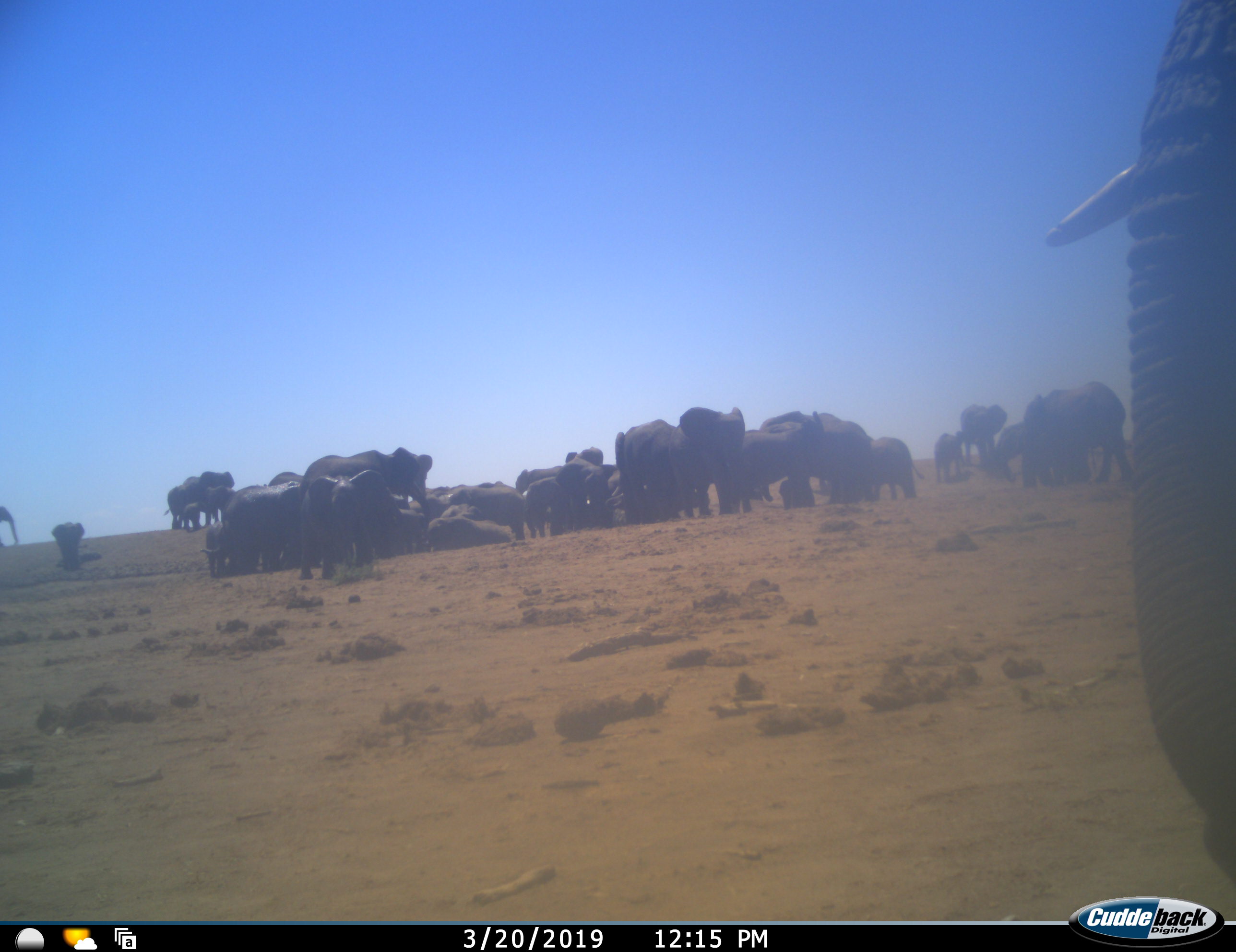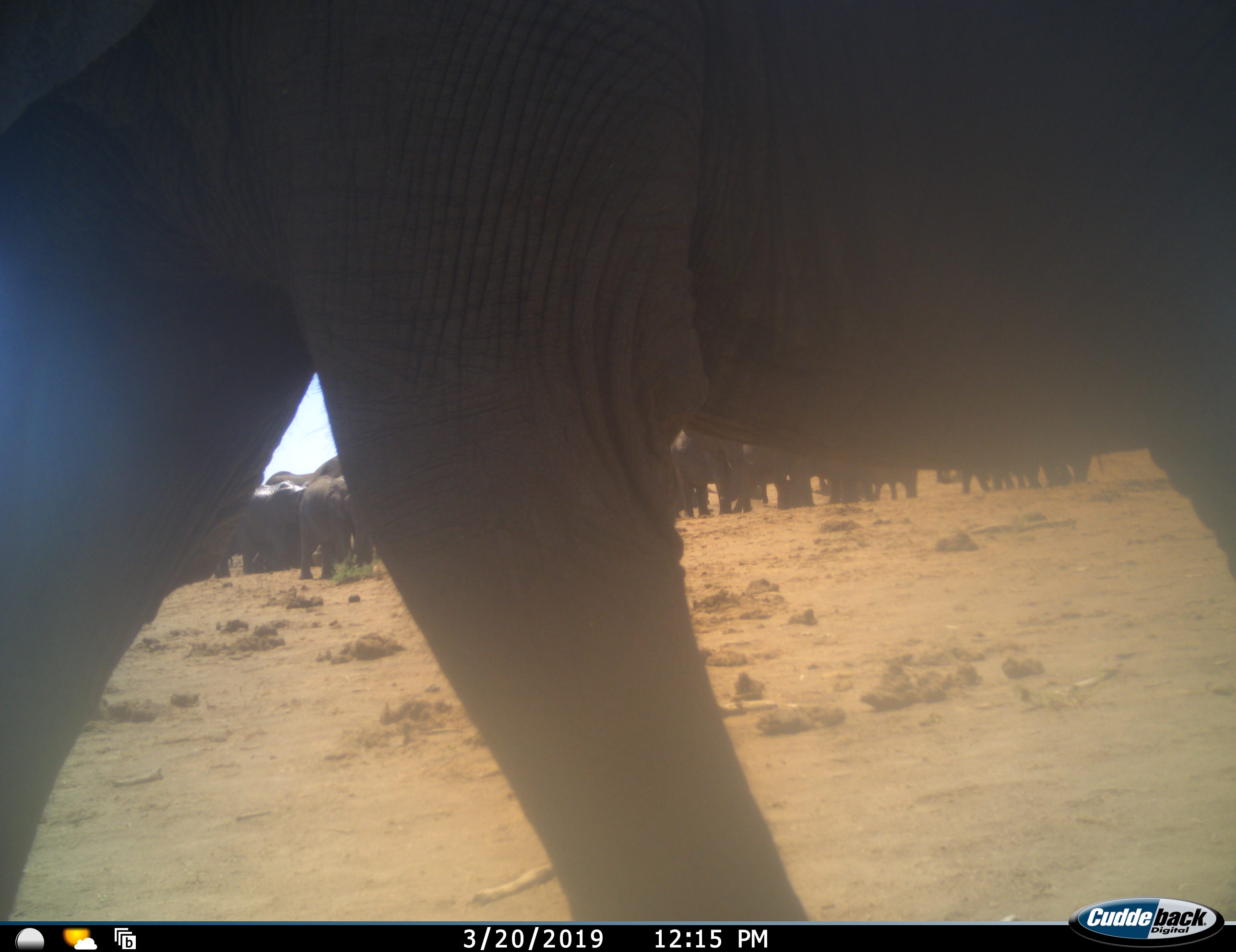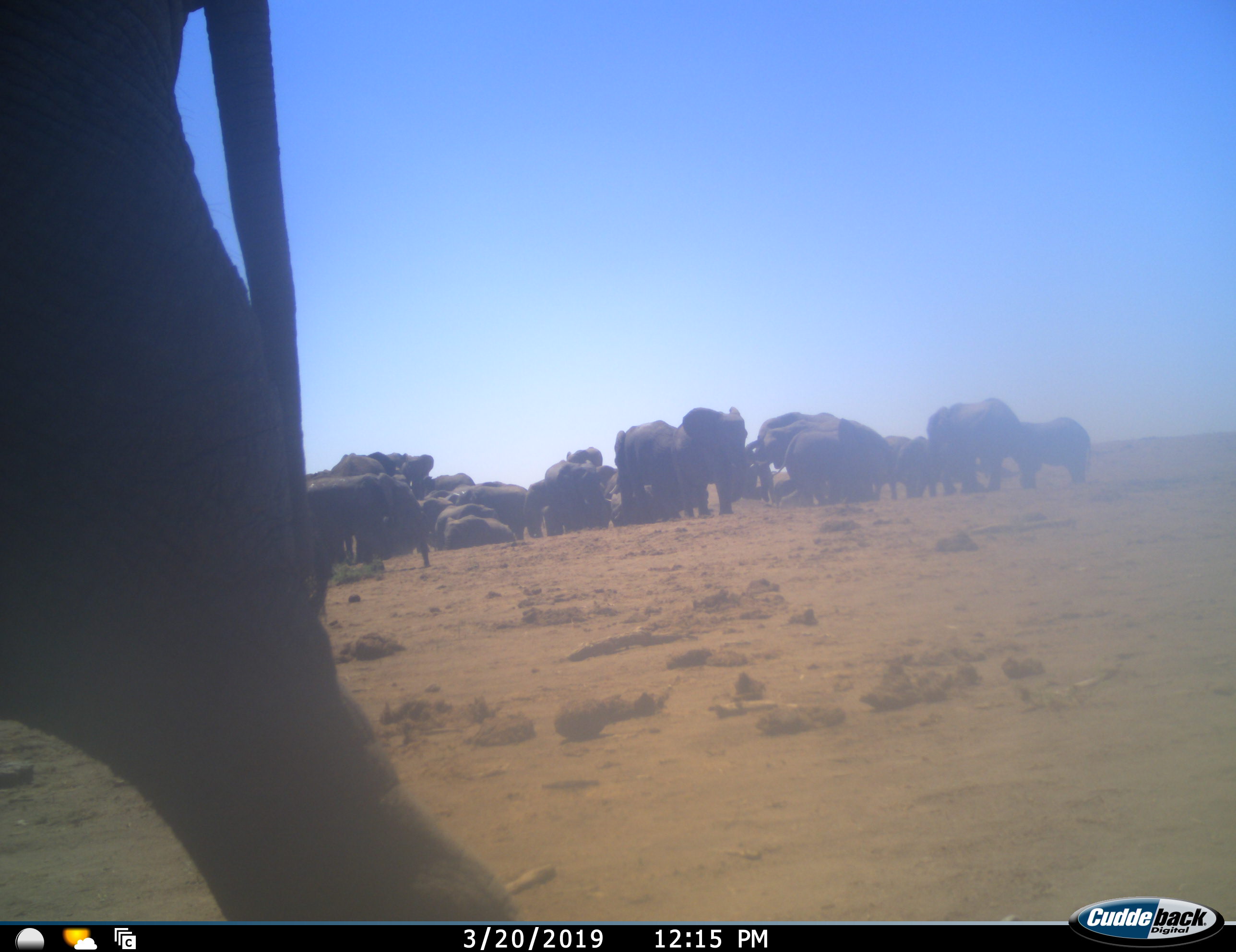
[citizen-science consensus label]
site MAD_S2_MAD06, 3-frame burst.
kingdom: Animalia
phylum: Chordata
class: Mammalia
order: Proboscidea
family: Elephantidae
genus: Loxodonta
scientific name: Loxodonta africana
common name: african bush elephant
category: elephant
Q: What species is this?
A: Elephant (african bush elephant) (Loxodonta africana).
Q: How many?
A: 11-50.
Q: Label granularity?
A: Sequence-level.